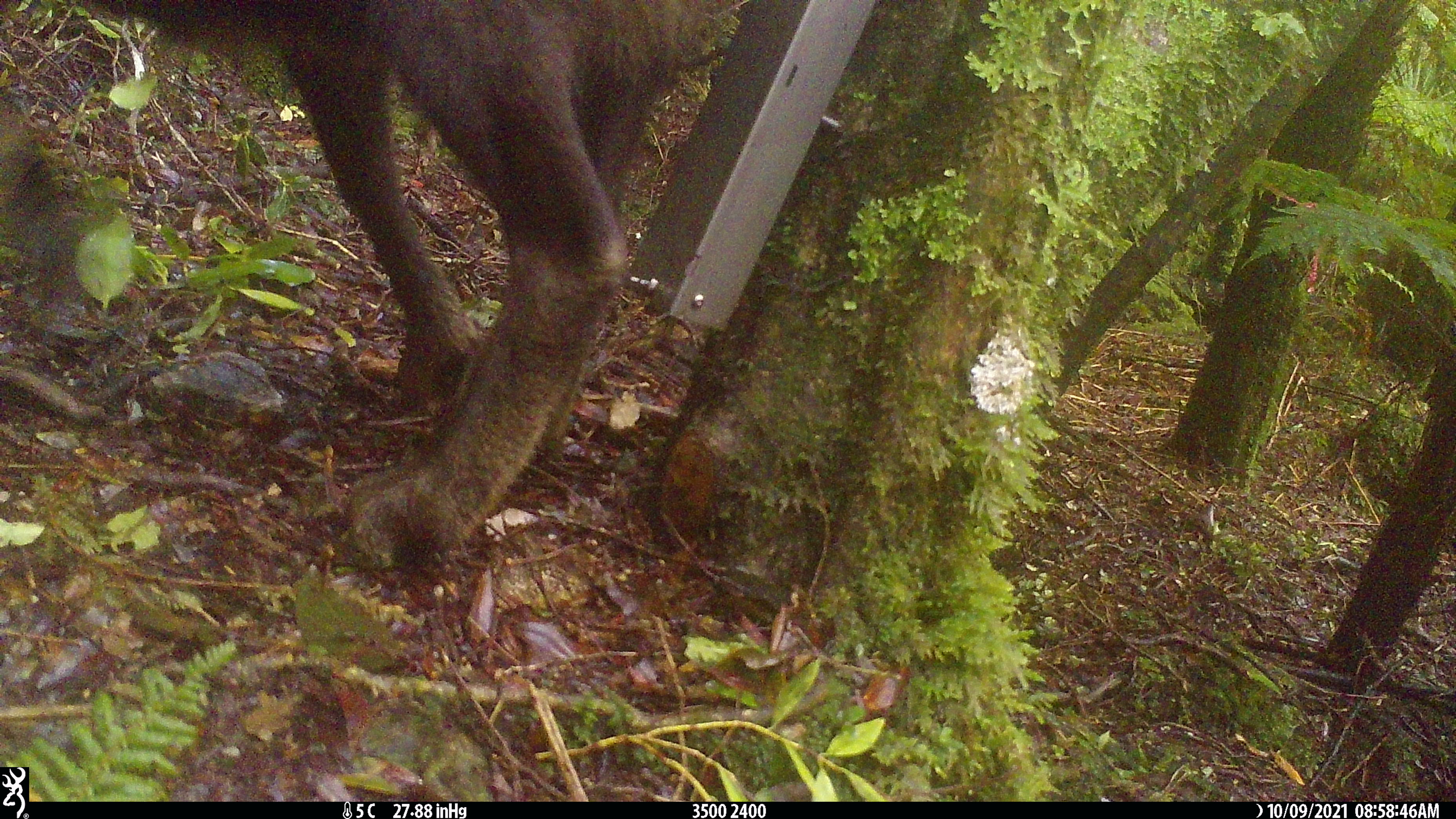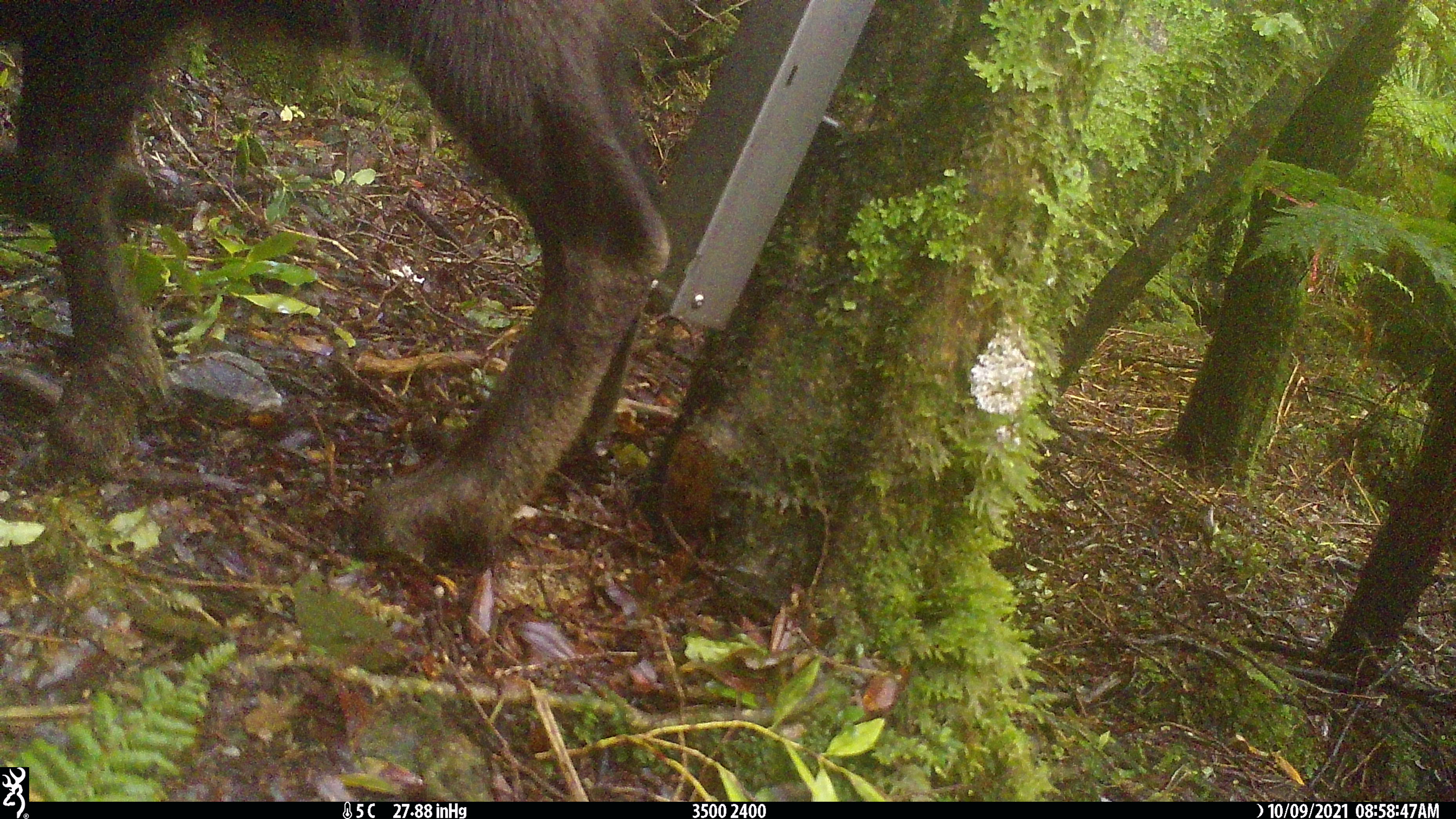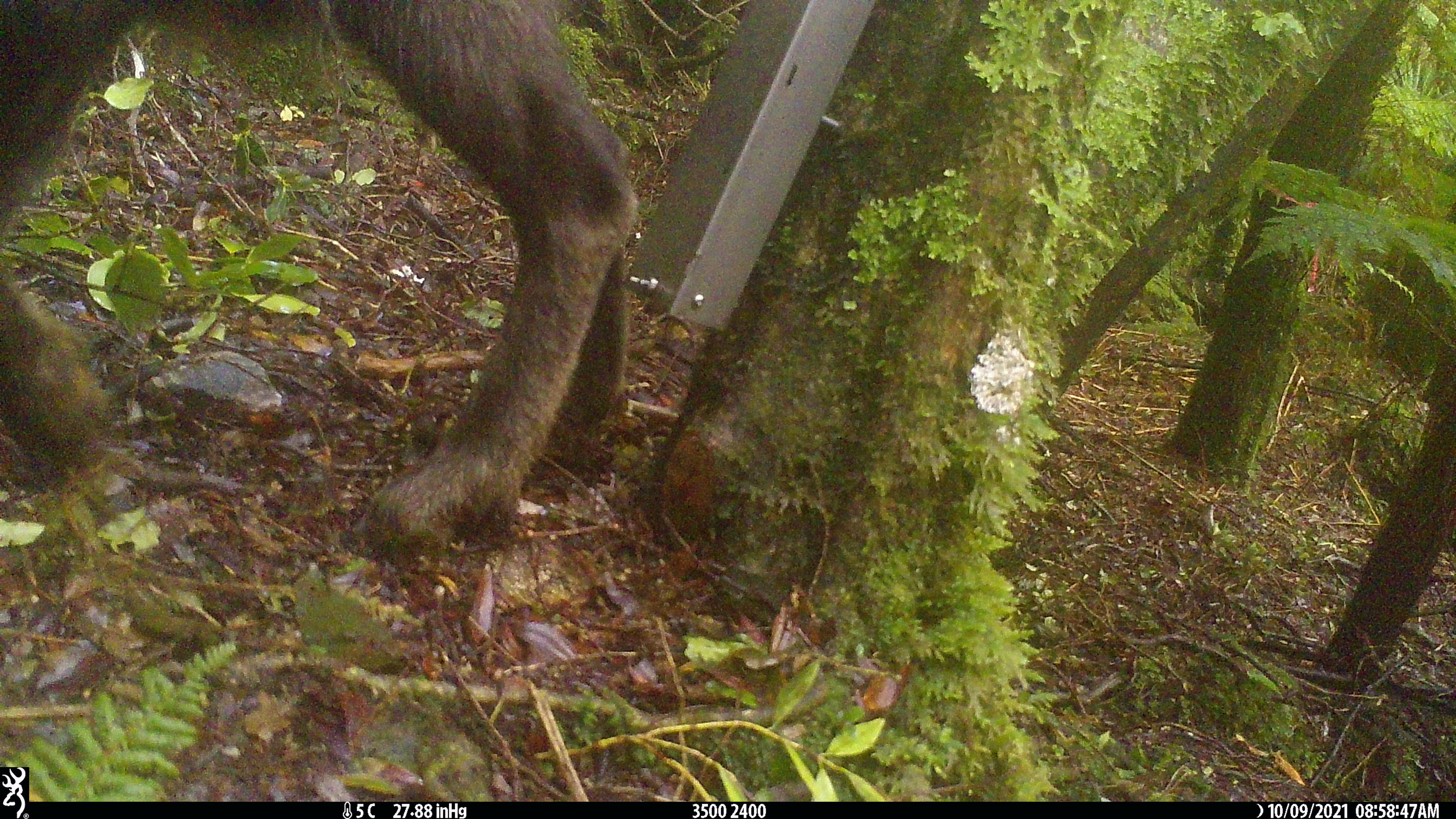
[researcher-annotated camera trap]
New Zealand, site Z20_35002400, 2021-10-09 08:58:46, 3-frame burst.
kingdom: Animalia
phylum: Chordata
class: Mammalia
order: Artiodactyla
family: Bovidae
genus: Rupicapra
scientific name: Rupicapra rupicapra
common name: alpine chamois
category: chamois